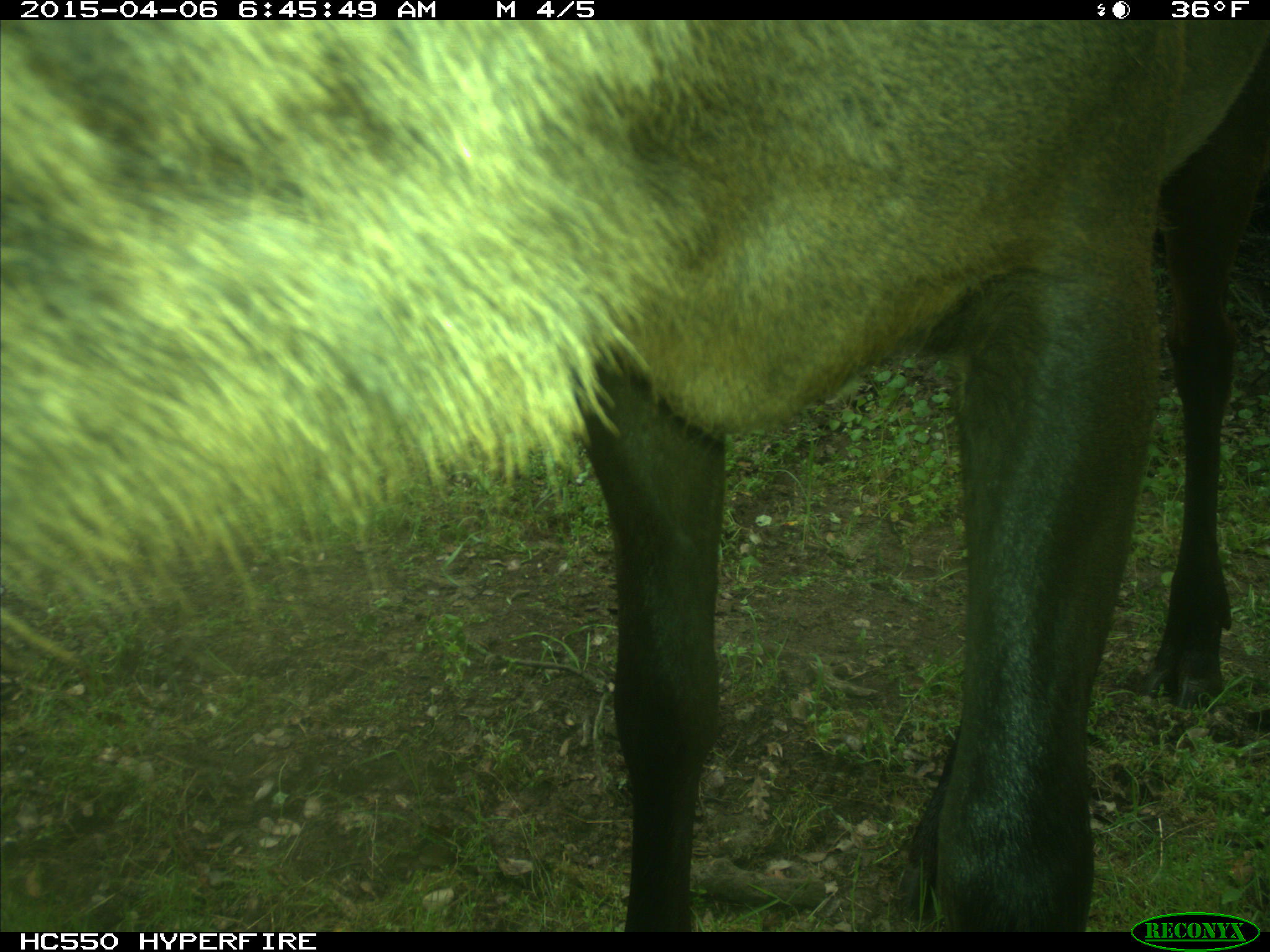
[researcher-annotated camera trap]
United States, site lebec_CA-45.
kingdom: Animalia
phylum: Chordata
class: Mammalia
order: Artiodactyla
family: Cervidae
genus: Cervus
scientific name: Cervus canadensis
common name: elk